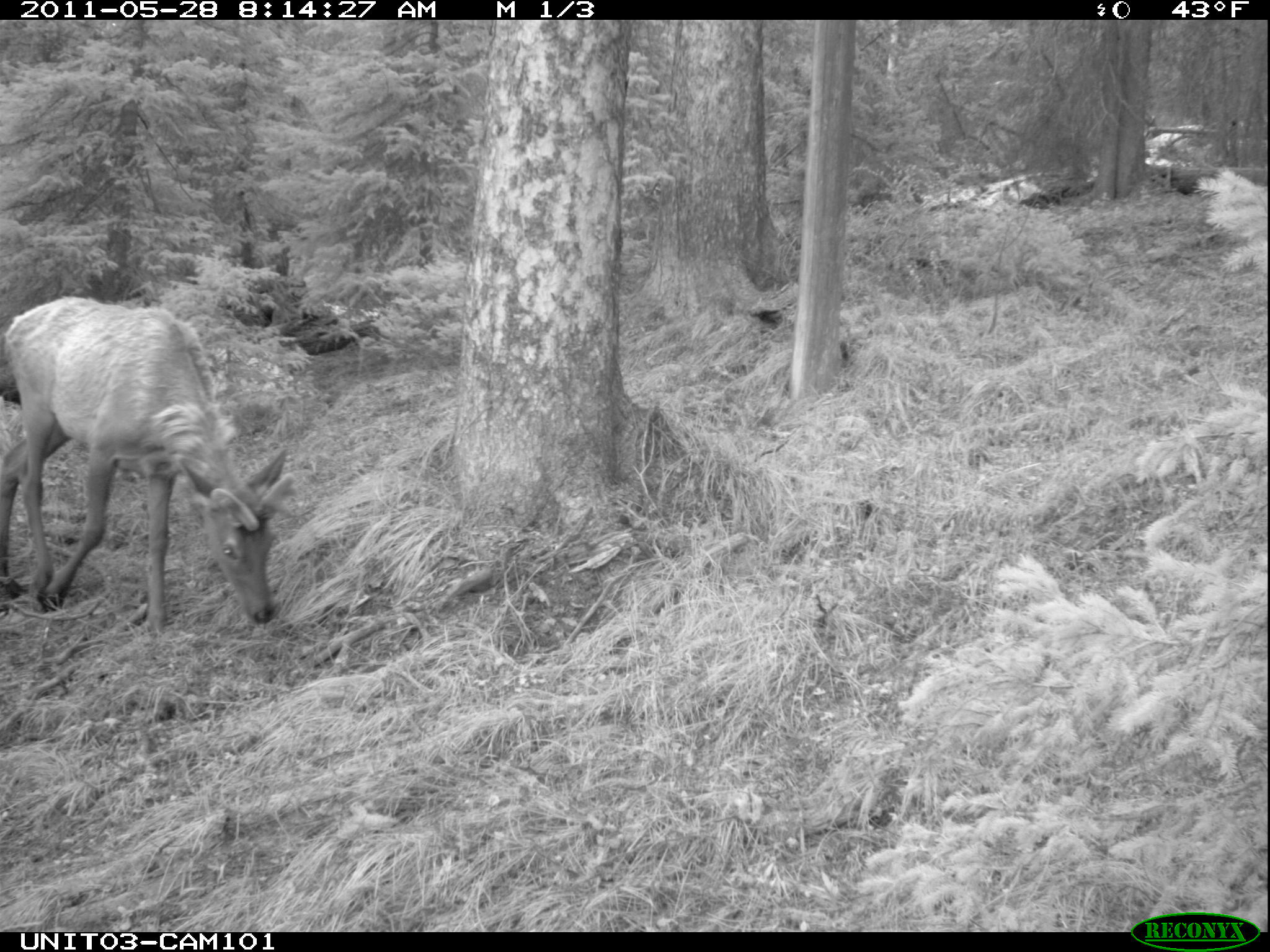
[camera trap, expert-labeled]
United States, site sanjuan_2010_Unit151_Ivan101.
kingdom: Animalia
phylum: Chordata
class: Mammalia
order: Artiodactyla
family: Cervidae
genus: Cervus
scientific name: Cervus elaphus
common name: red deer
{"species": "Cervus elaphus (red deer)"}